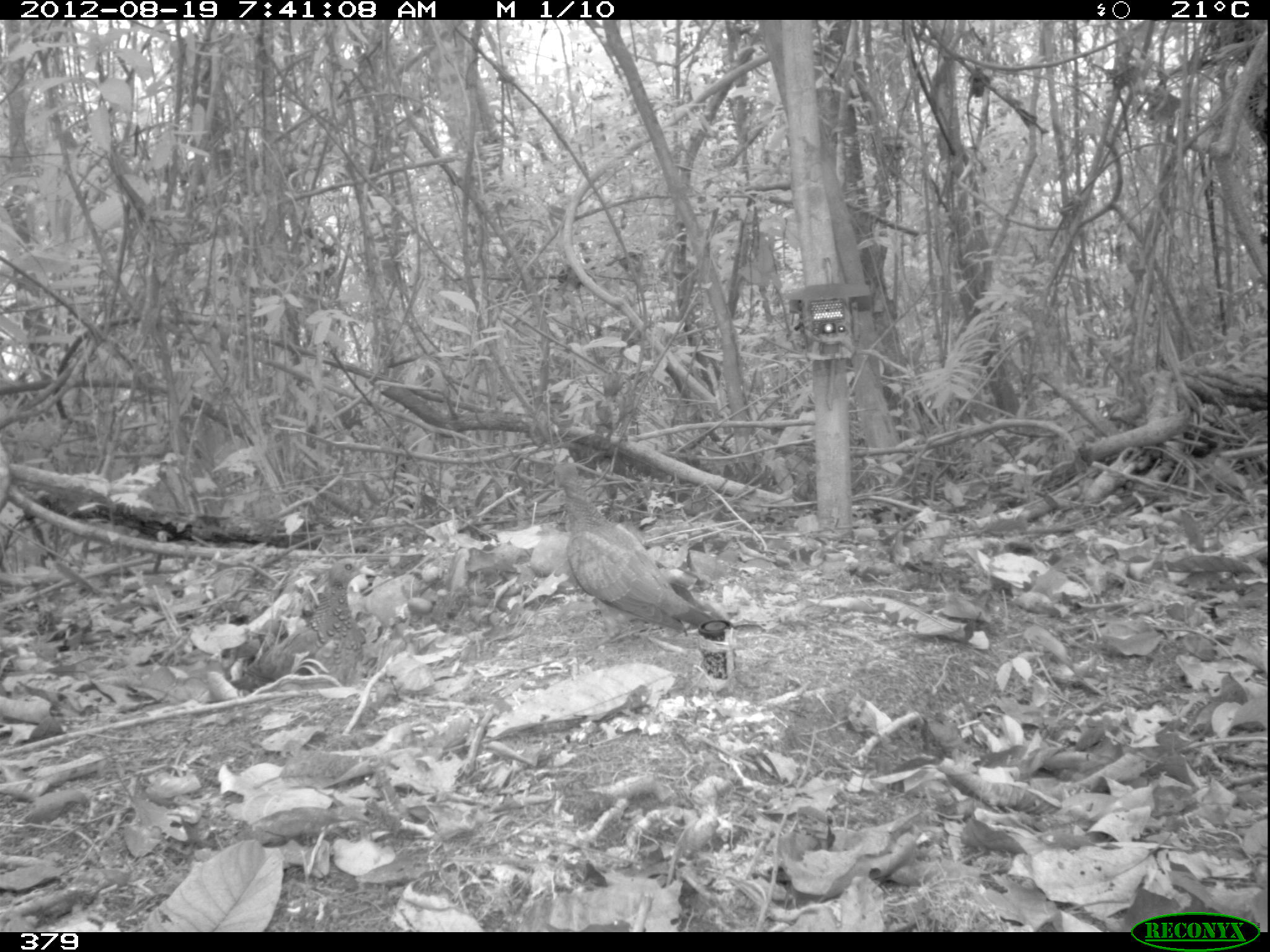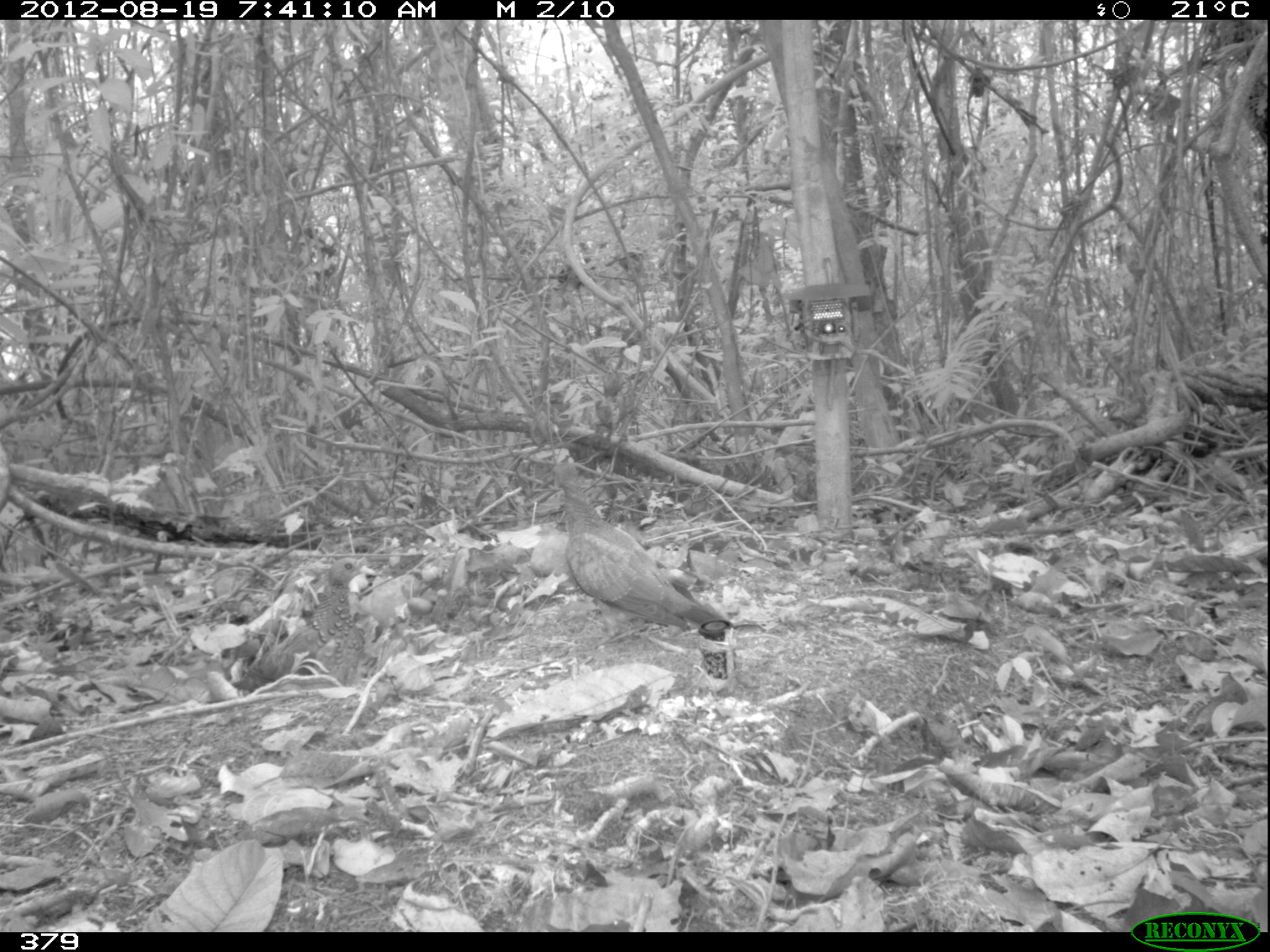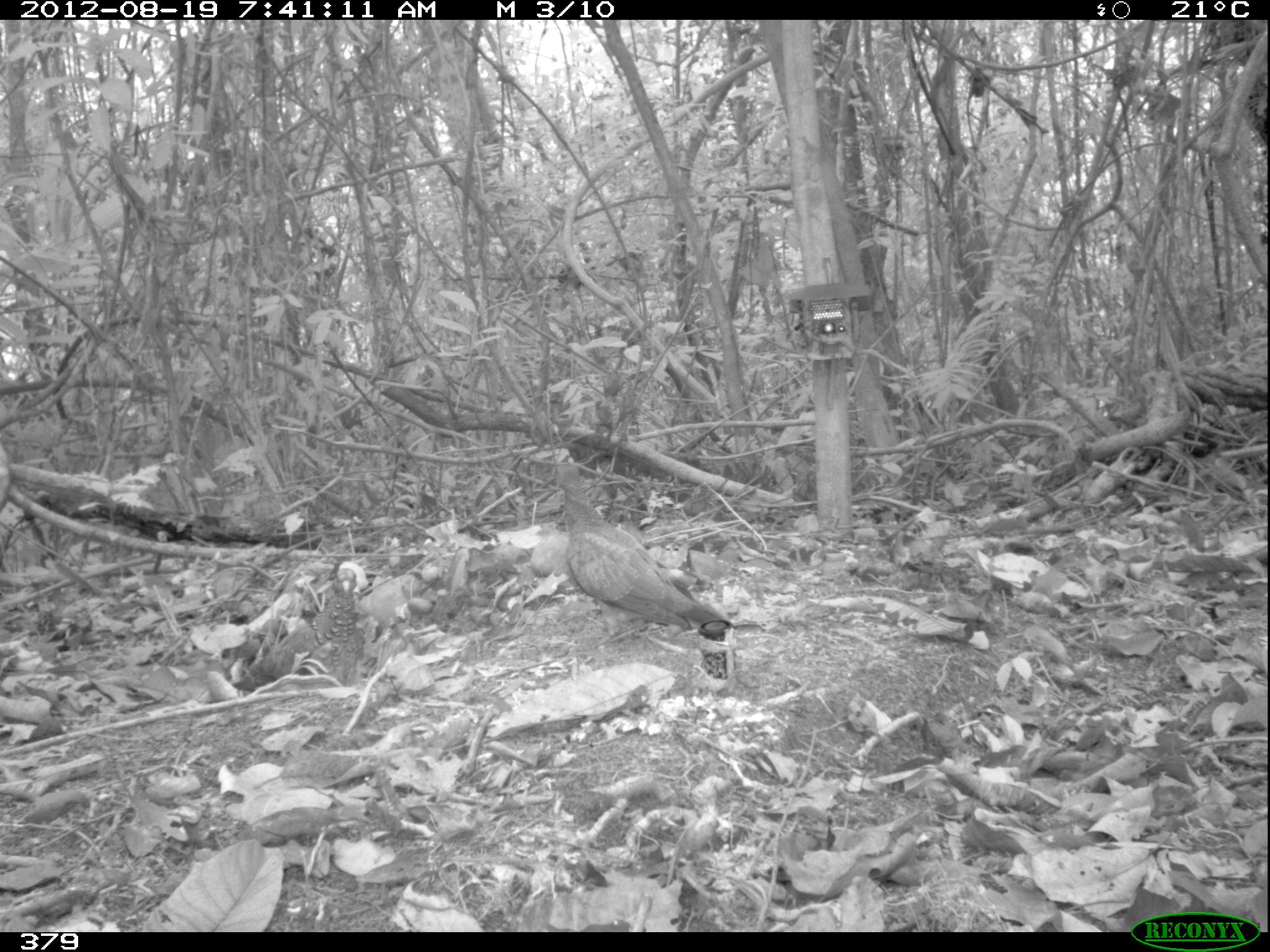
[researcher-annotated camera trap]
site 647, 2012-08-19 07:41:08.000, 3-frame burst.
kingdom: Animalia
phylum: Chordata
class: Aves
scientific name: Aves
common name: bird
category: unknown bird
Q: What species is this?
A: Unknown bird (bird) (Aves).